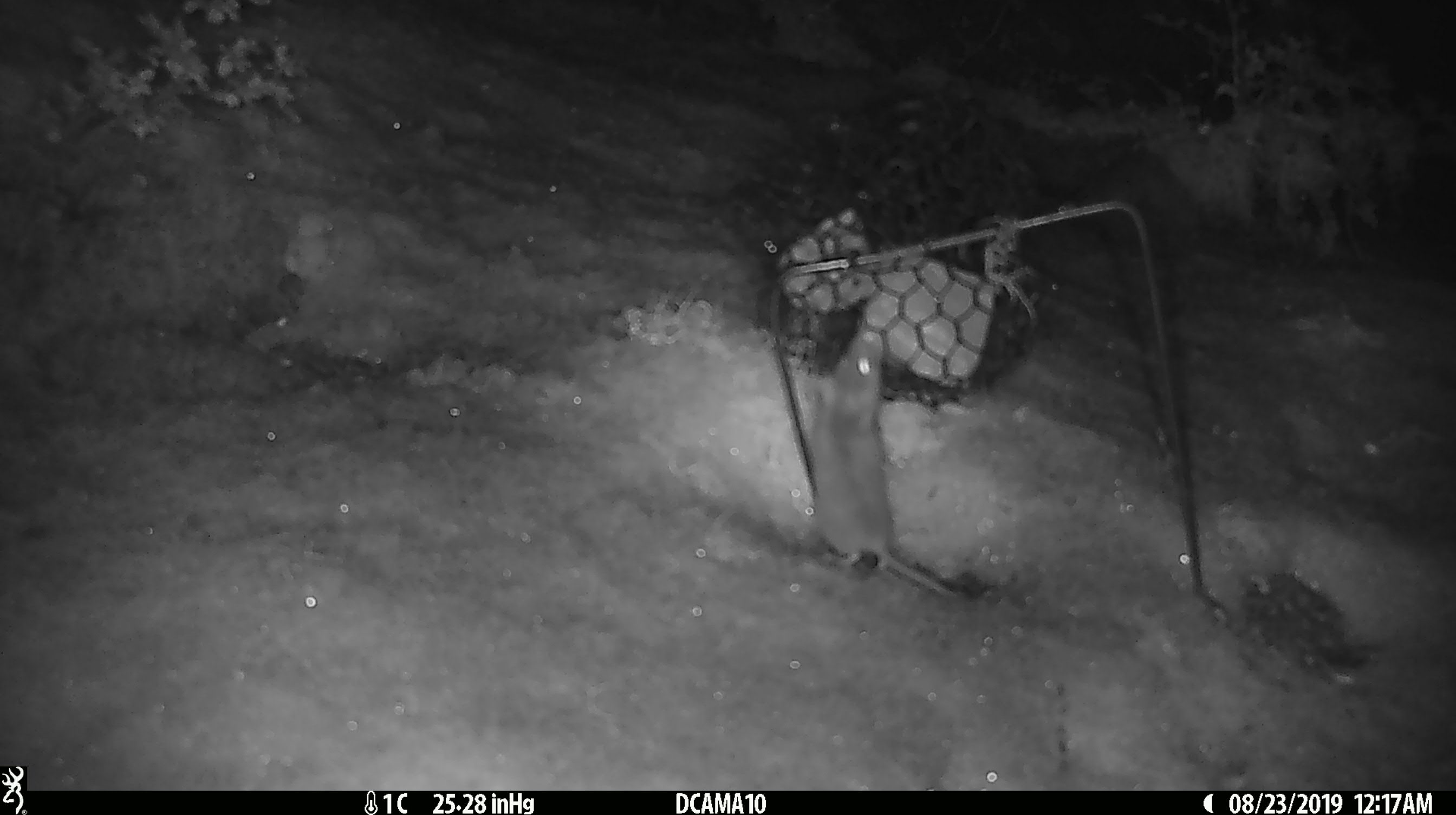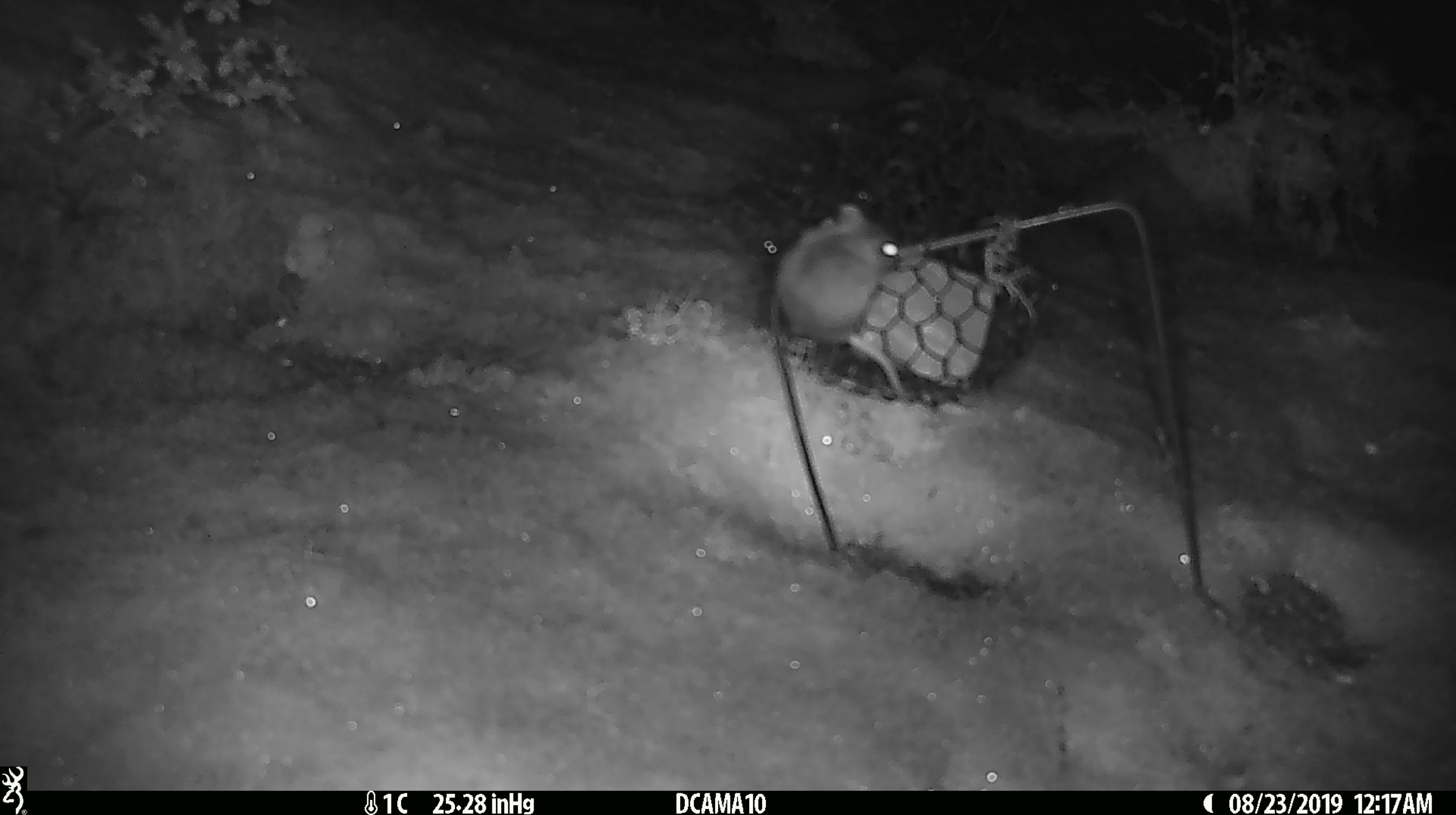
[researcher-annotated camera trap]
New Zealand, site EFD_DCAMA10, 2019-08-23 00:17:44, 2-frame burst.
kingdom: Animalia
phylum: Chordata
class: Mammalia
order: Rodentia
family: Muridae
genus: Mus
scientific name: Mus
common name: mouse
Mouse (Mus).